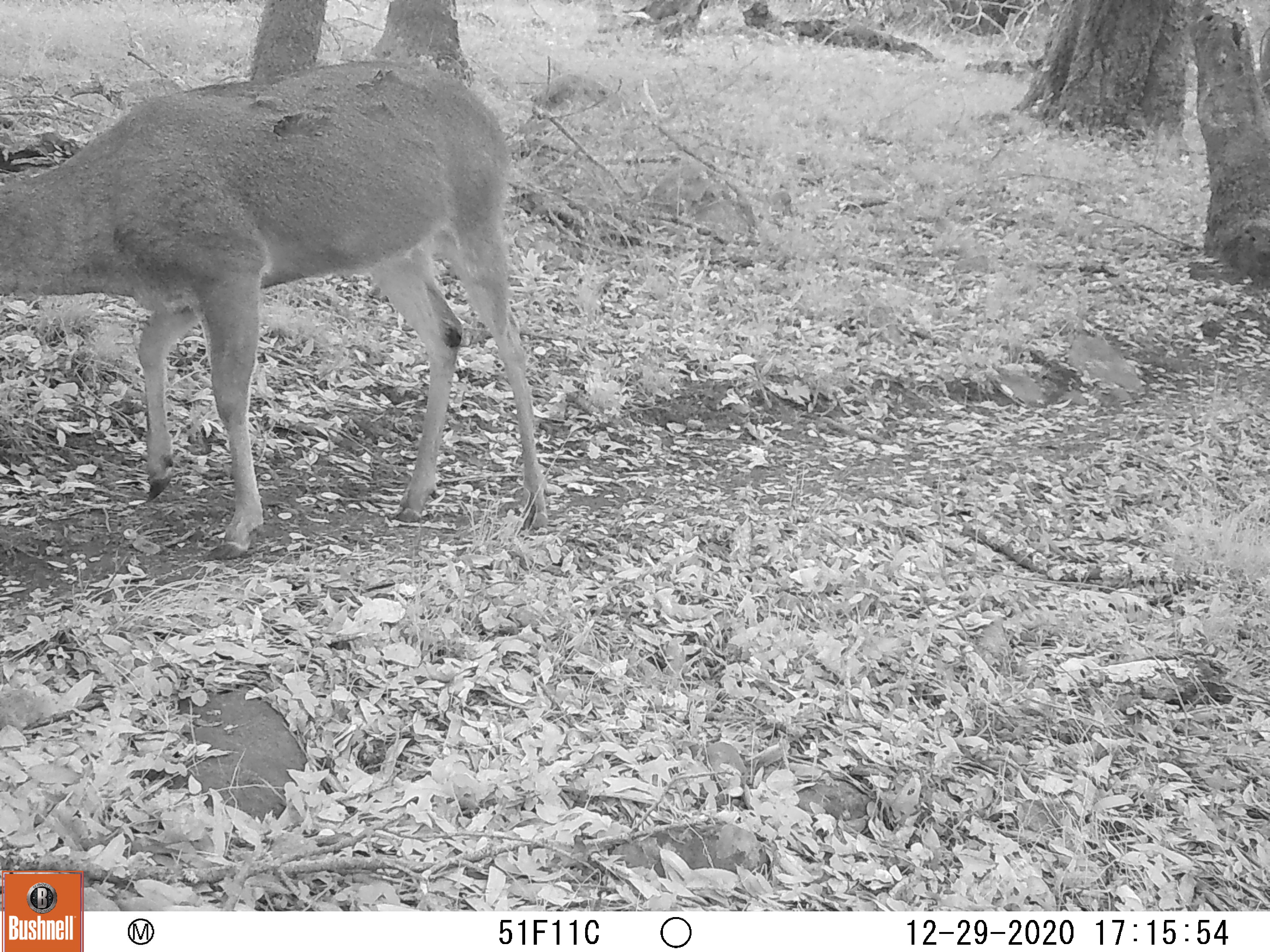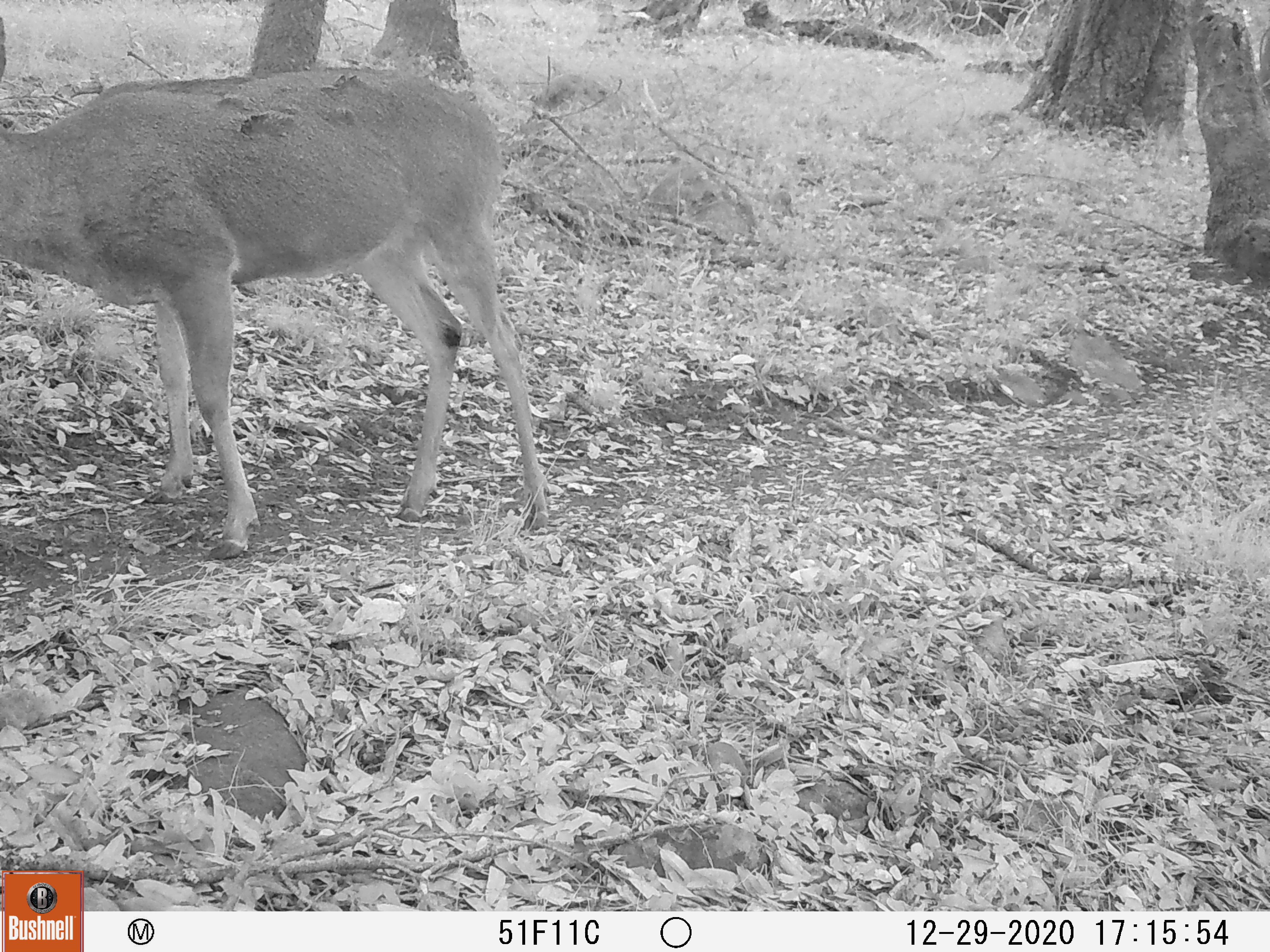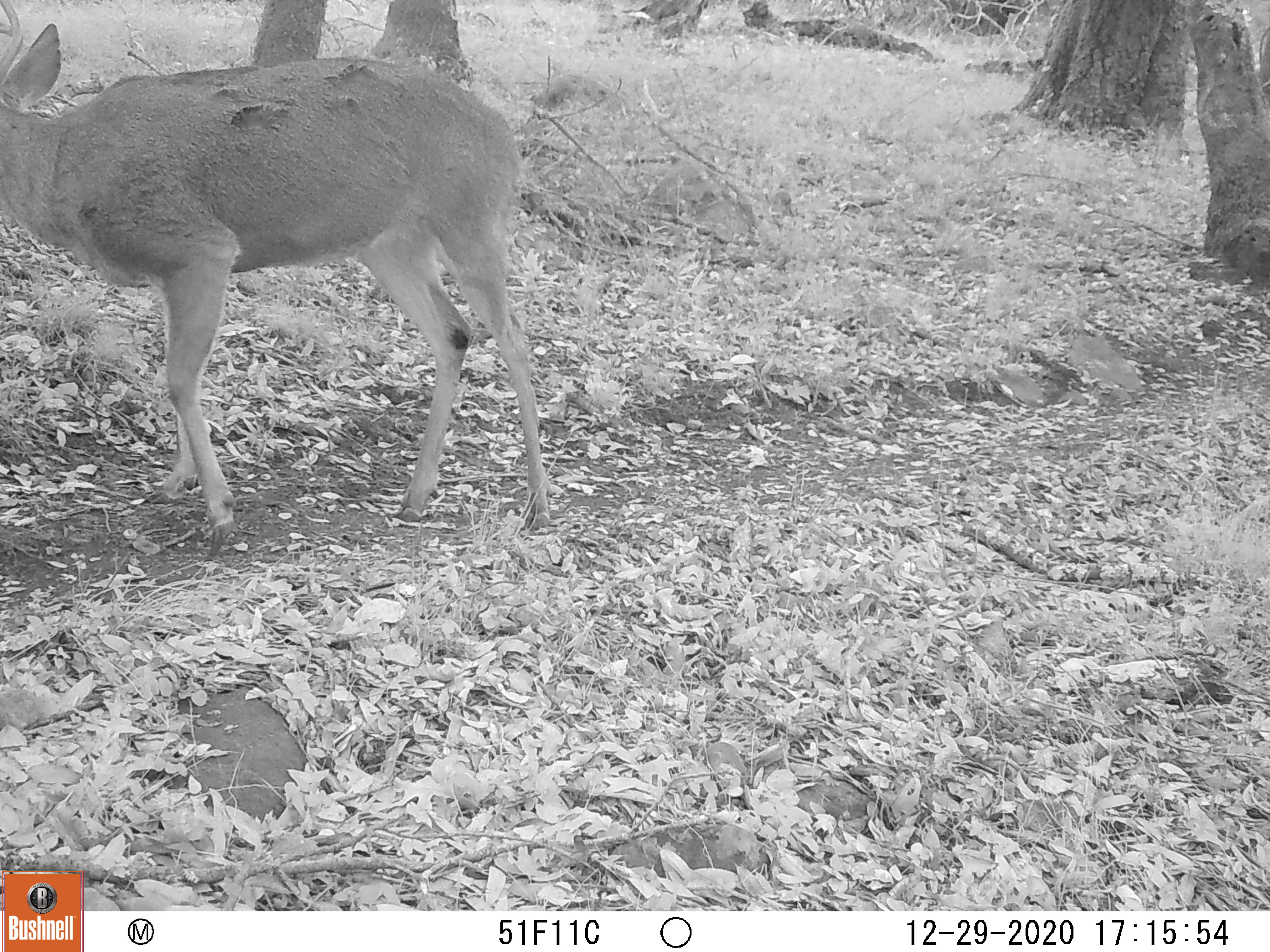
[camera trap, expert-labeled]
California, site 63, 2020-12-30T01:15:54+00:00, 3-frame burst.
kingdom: Animalia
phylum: Chordata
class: Mammalia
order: Artiodactyla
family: Cervidae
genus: Odocoileus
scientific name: Odocoileus hemionus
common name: mule deer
Mule deer (Odocoileus hemionus).